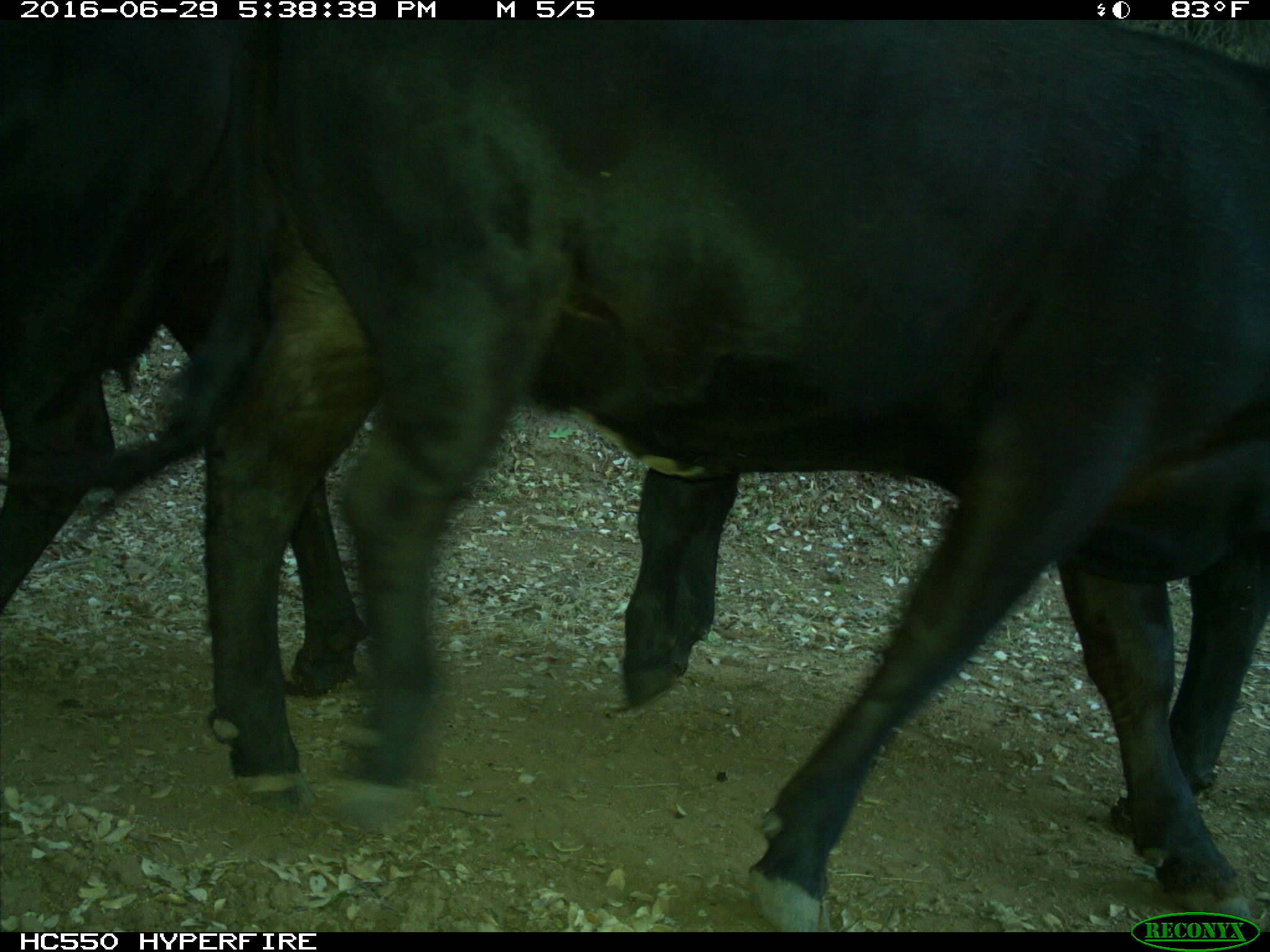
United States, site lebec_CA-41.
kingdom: Animalia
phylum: Chordata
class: Mammalia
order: Artiodactyla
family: Bovidae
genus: Bos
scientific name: Bos taurus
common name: domestic cow